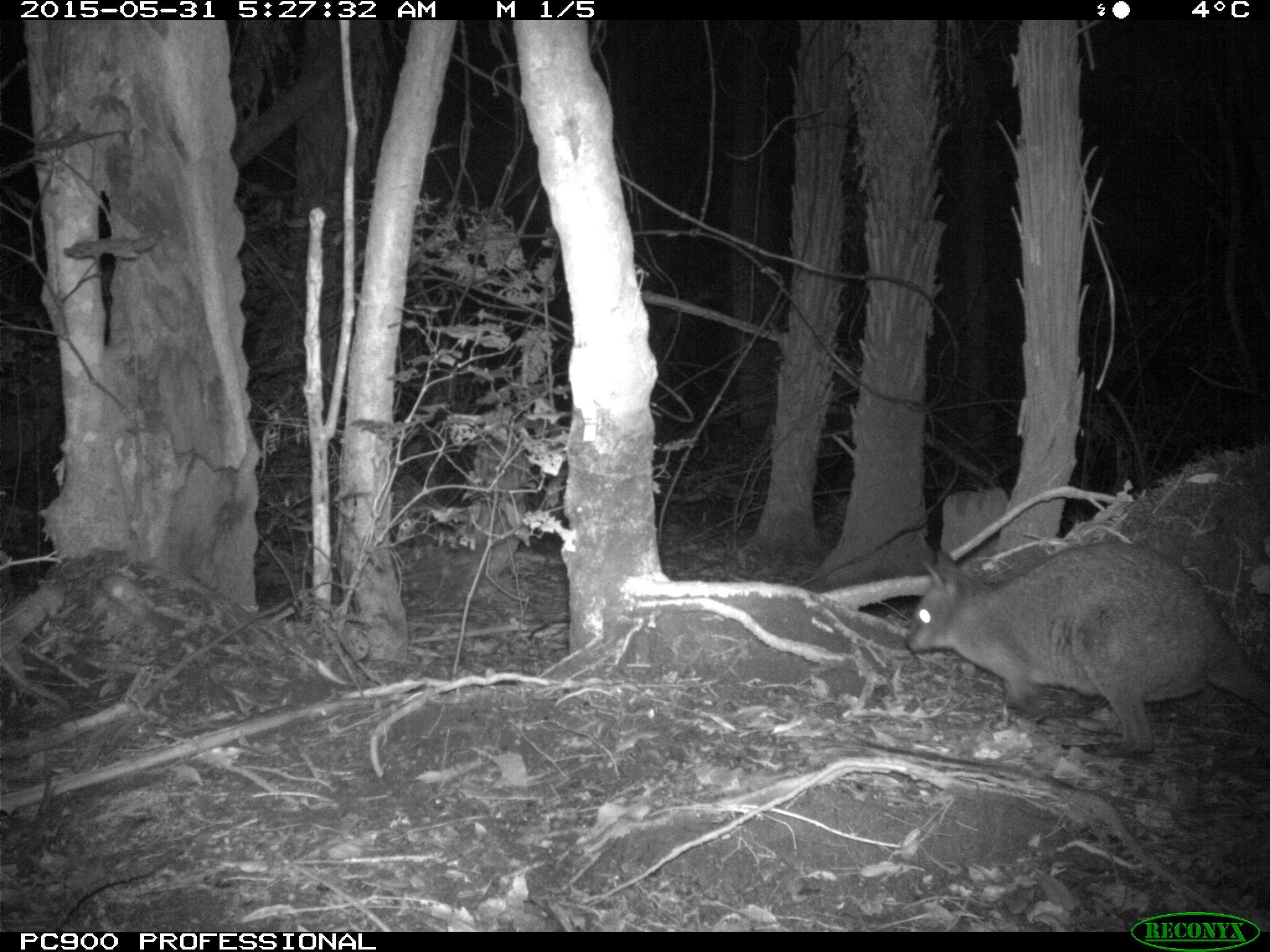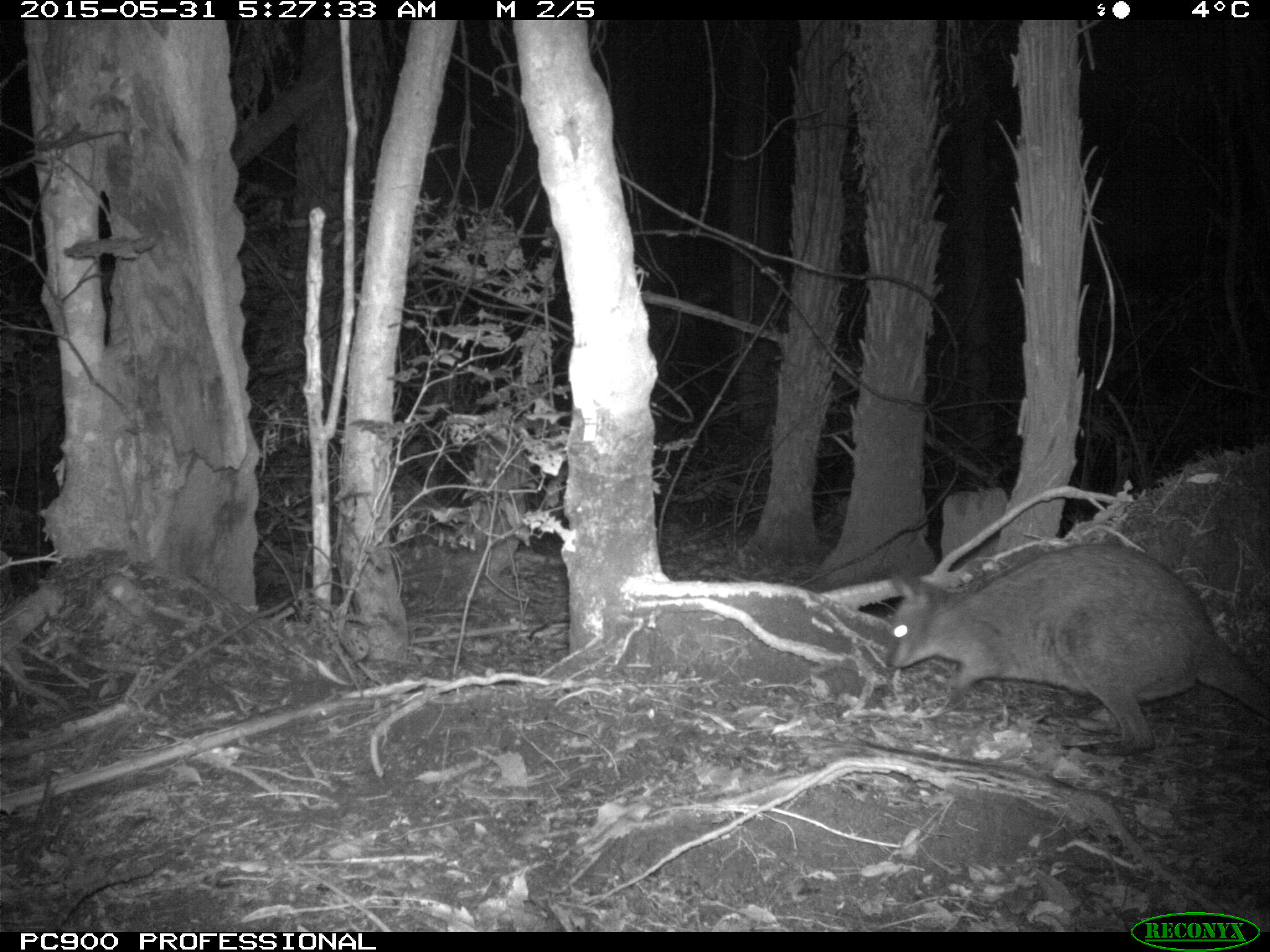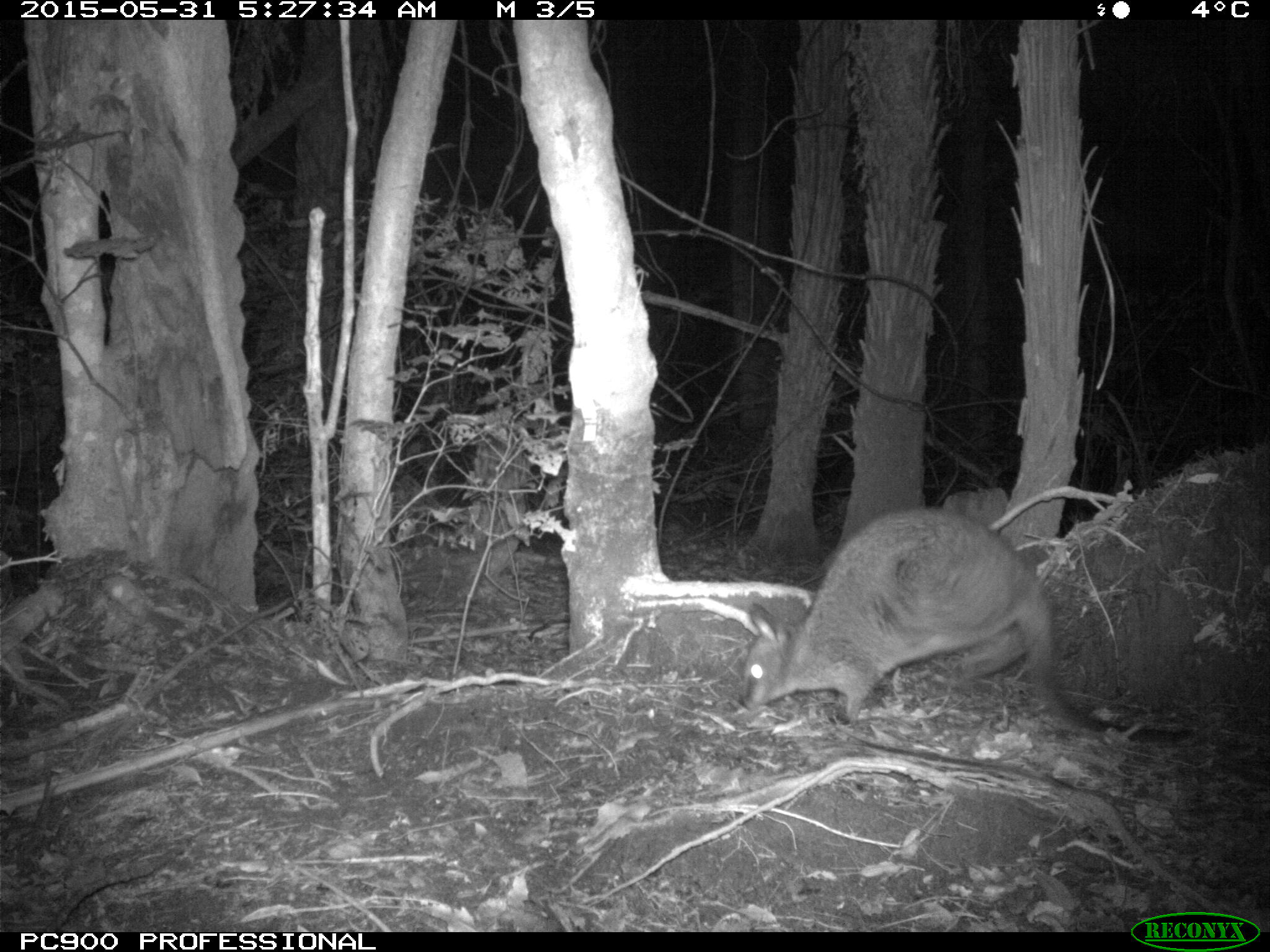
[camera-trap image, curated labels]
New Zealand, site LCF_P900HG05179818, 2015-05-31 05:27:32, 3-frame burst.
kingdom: Animalia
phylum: Chordata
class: Mammalia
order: Diprotodontia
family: Macropodidae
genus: Notamacropus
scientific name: Notamacropus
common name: wallaby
Wallaby (Notamacropus).